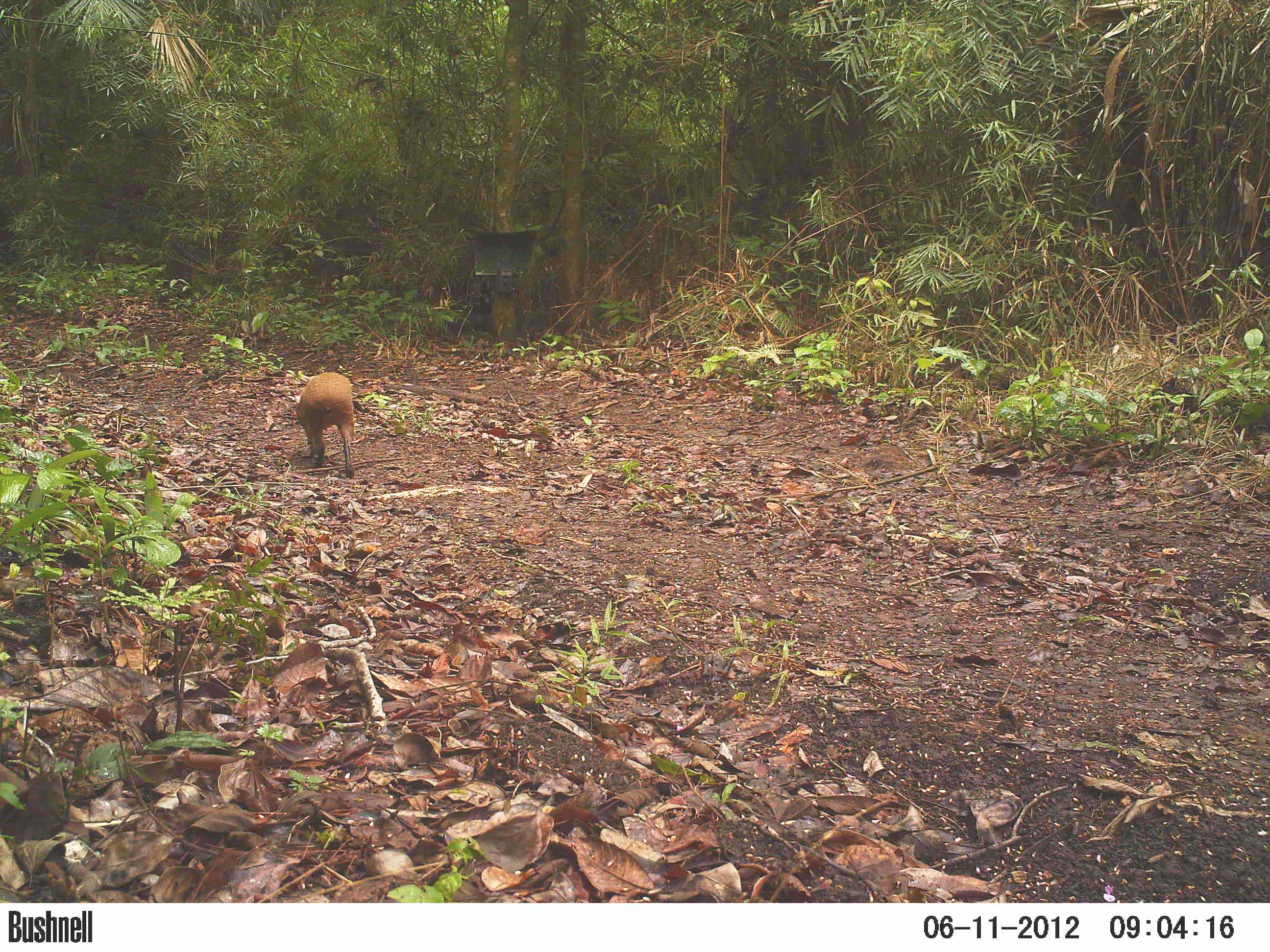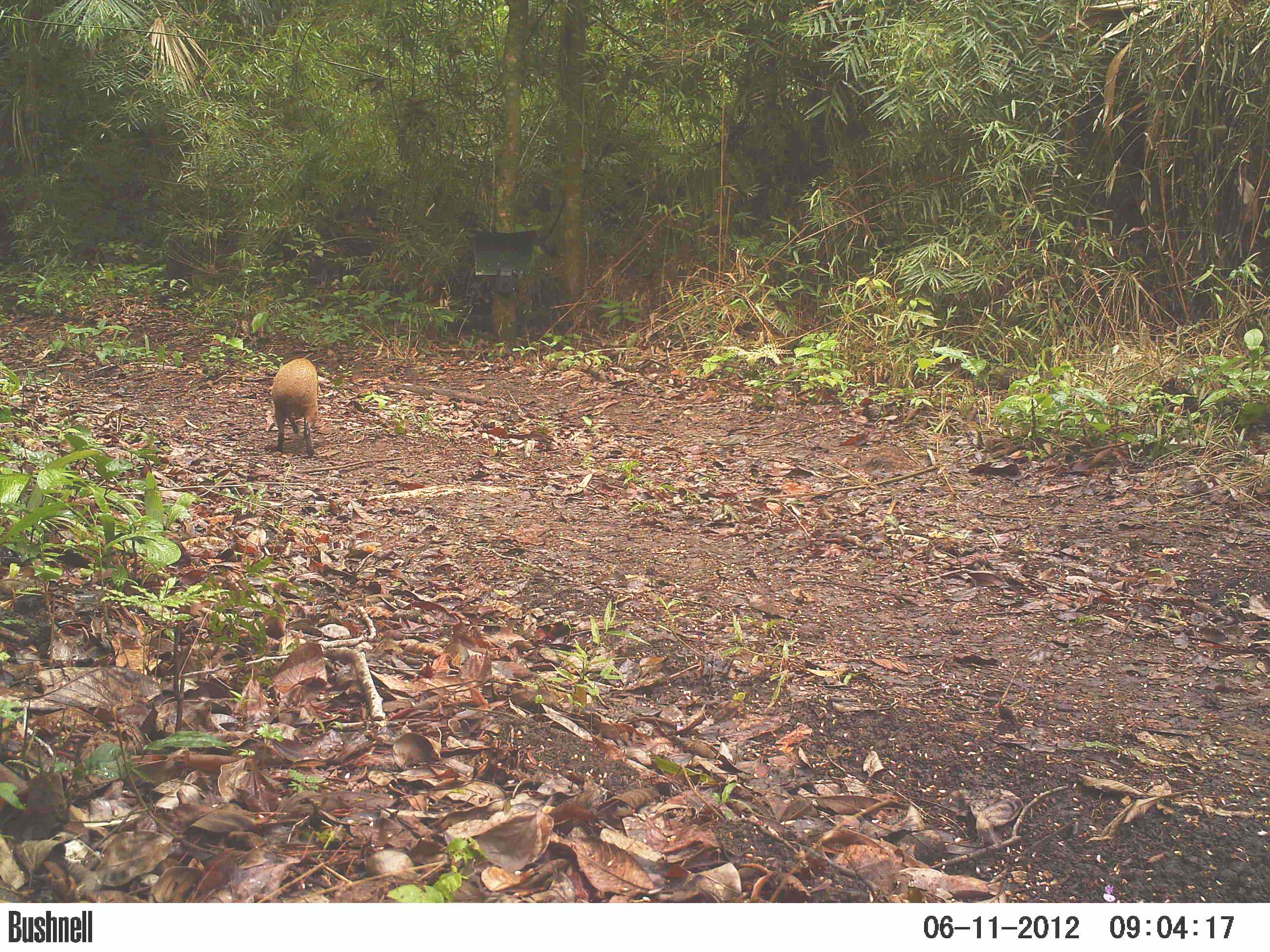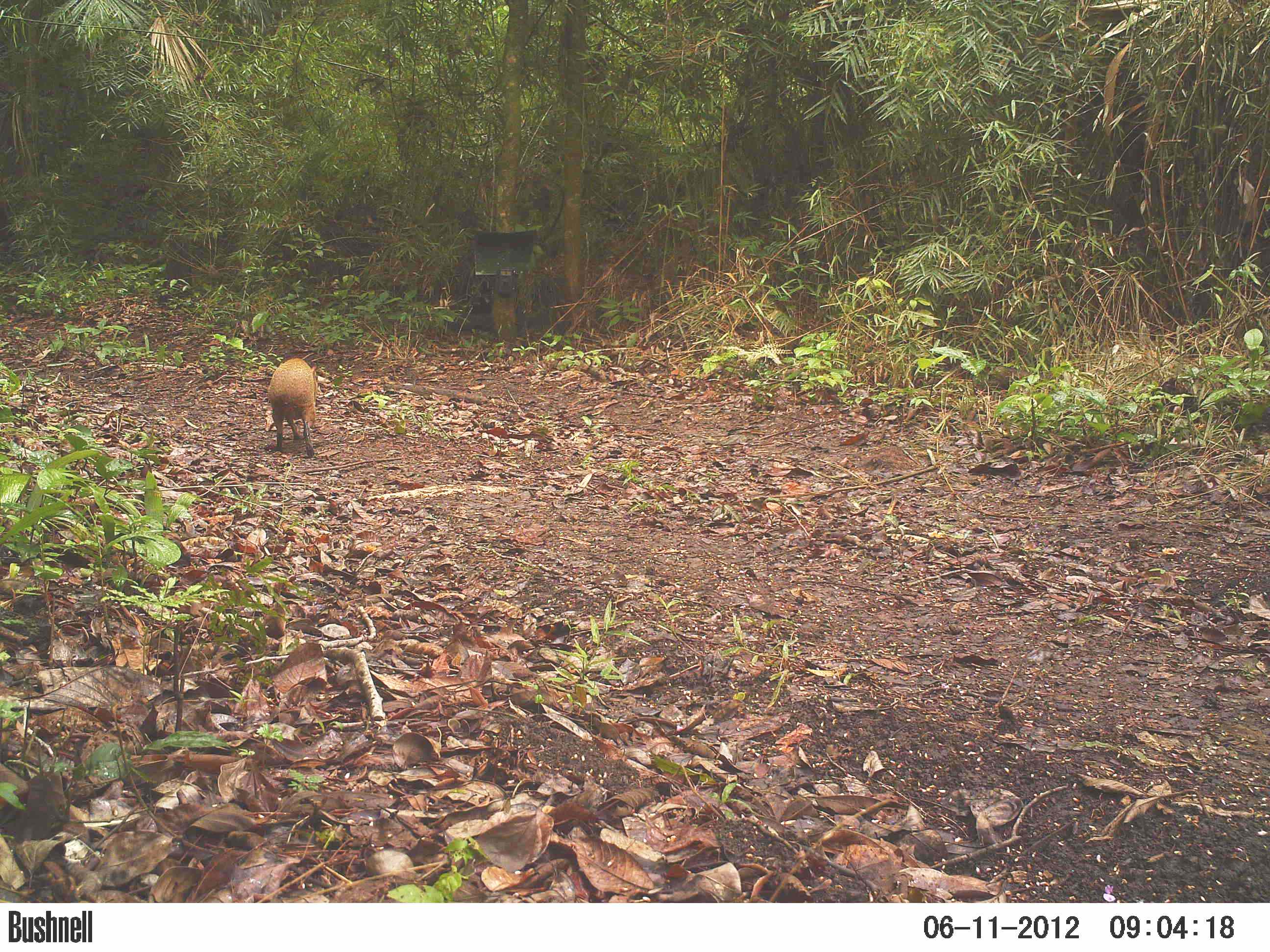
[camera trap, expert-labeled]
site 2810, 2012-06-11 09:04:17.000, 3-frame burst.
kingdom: Animalia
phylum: Chordata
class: Mammalia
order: Rodentia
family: Dasyproctidae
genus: Dasyprocta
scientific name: Dasyprocta punctata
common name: central american agouti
Dasyprocta punctata (central american agouti), count 1, age adult.